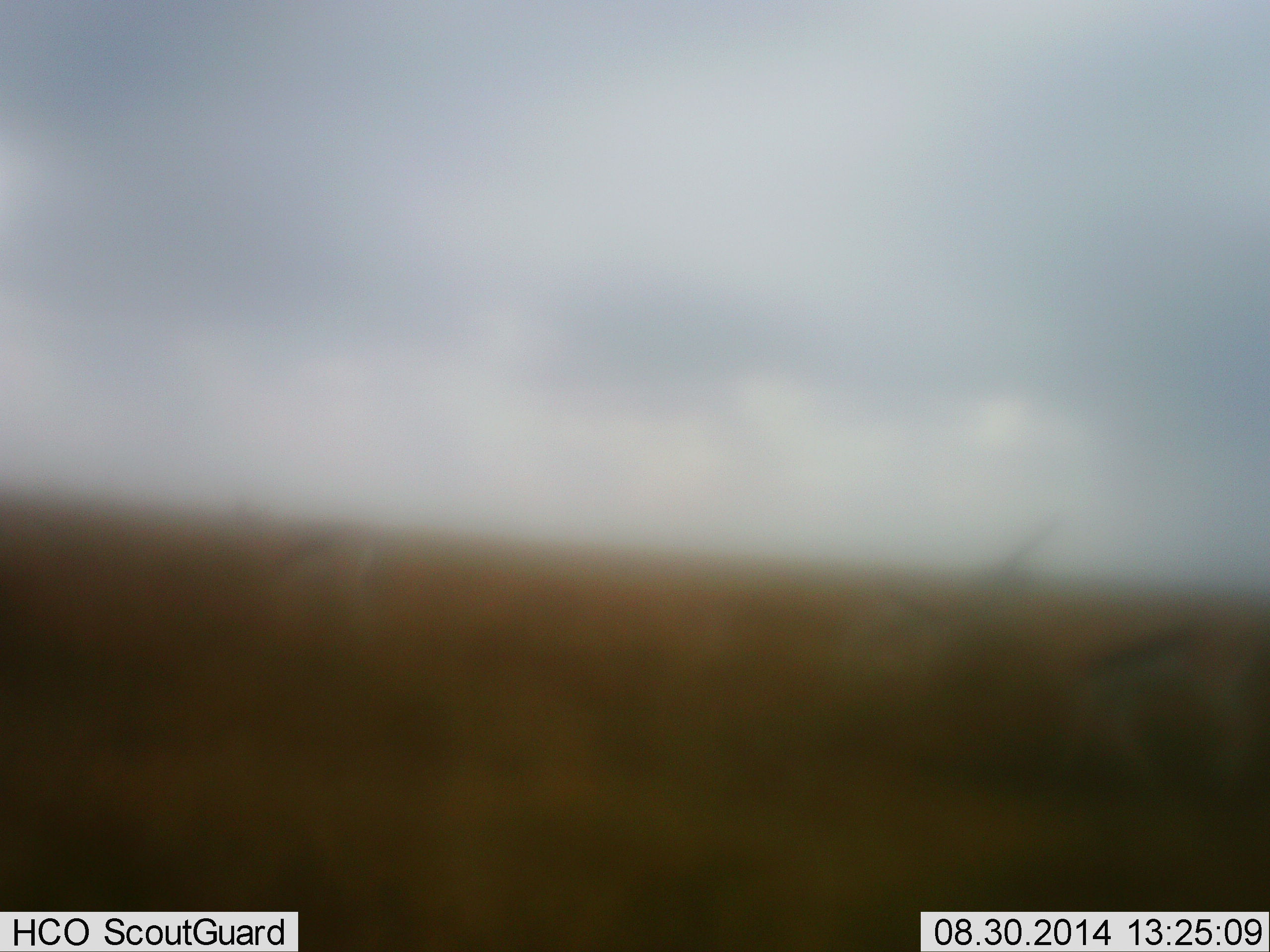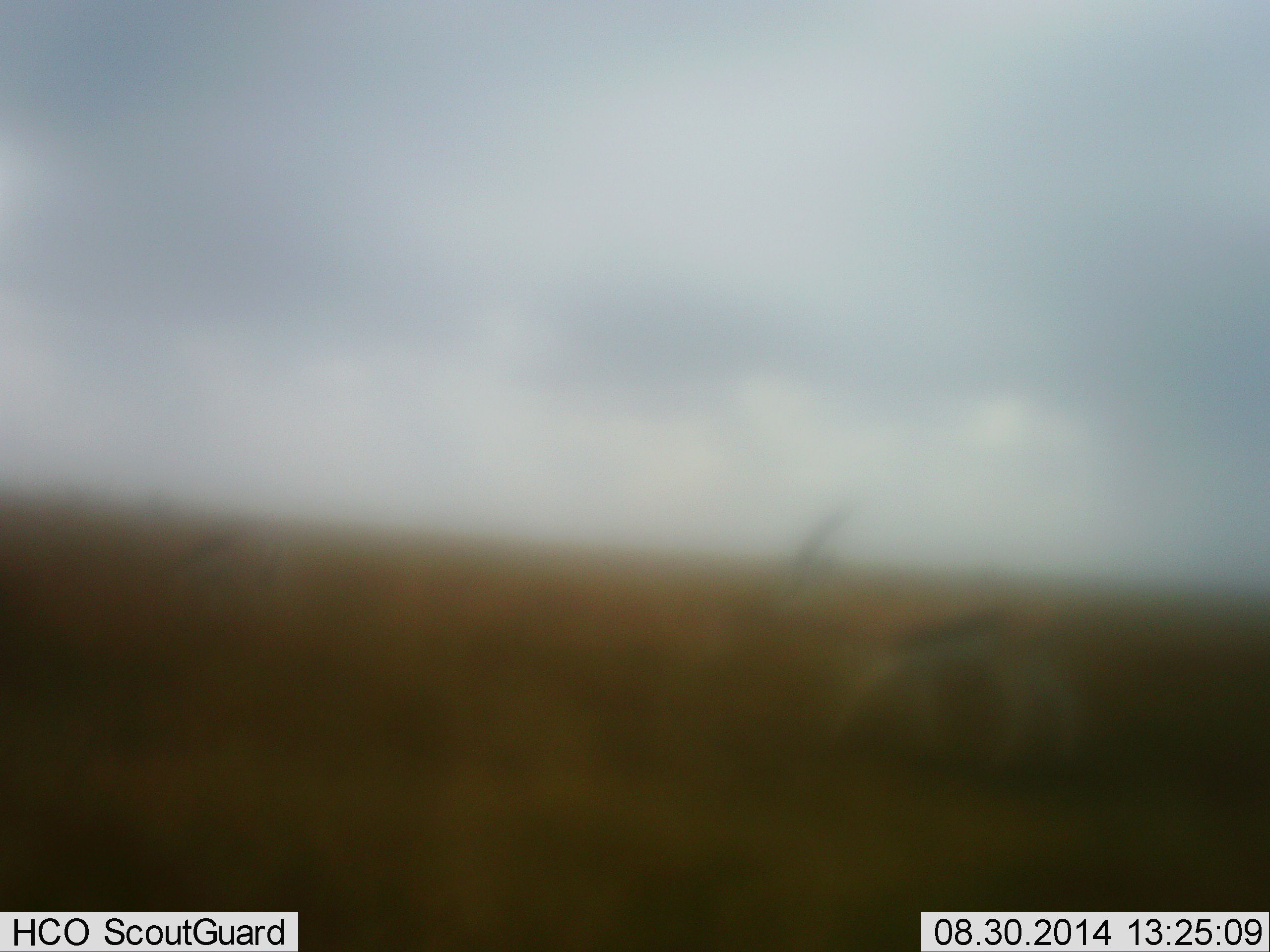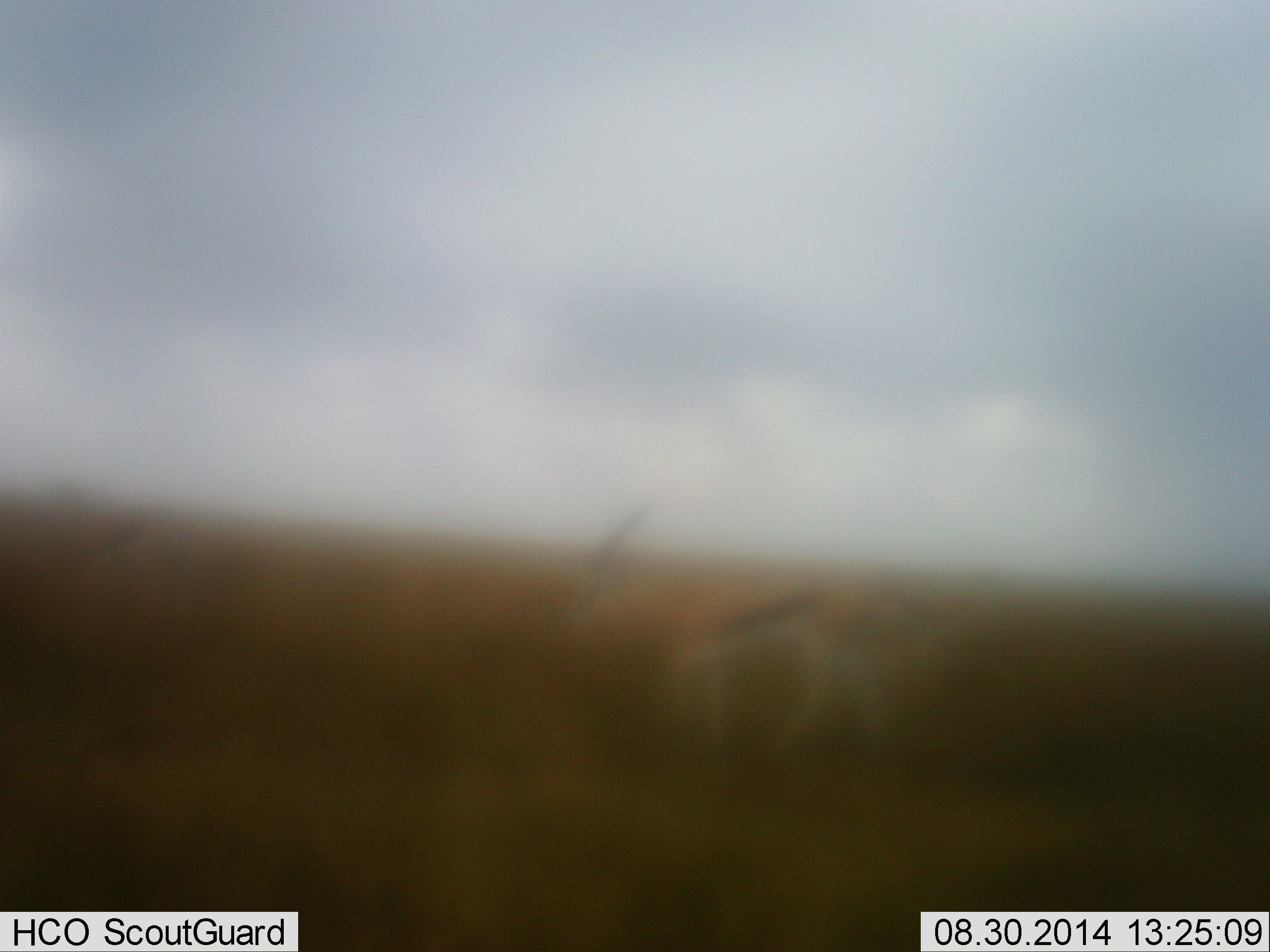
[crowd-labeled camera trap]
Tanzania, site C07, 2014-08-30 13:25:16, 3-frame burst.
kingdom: Animalia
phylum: Chordata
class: Mammalia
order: Artiodactyla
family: Bovidae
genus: Eudorcas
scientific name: Eudorcas thomsonii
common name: thomson's gazelle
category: gazellethomsons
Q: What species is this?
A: Gazellethomsons (thomson's gazelle) (Eudorcas thomsonii).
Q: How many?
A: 2.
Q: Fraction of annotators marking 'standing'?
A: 0%.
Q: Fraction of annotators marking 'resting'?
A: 0%.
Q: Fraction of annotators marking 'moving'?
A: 90%.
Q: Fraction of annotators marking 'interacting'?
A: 0%.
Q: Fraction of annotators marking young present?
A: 0%.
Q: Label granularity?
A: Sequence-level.